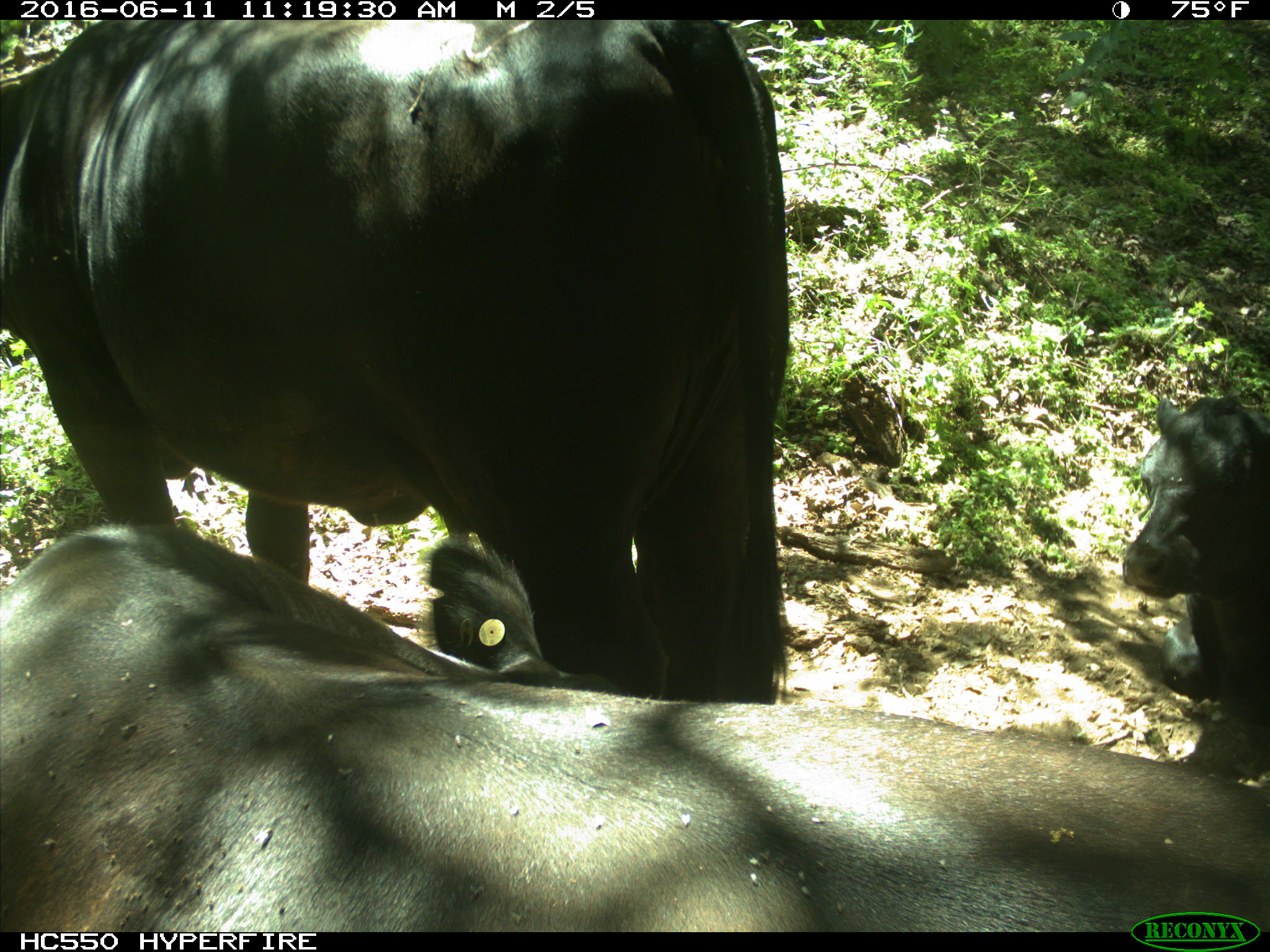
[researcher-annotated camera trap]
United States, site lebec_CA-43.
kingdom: Animalia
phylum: Chordata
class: Mammalia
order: Artiodactyla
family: Bovidae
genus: Bos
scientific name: Bos taurus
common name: domestic cow